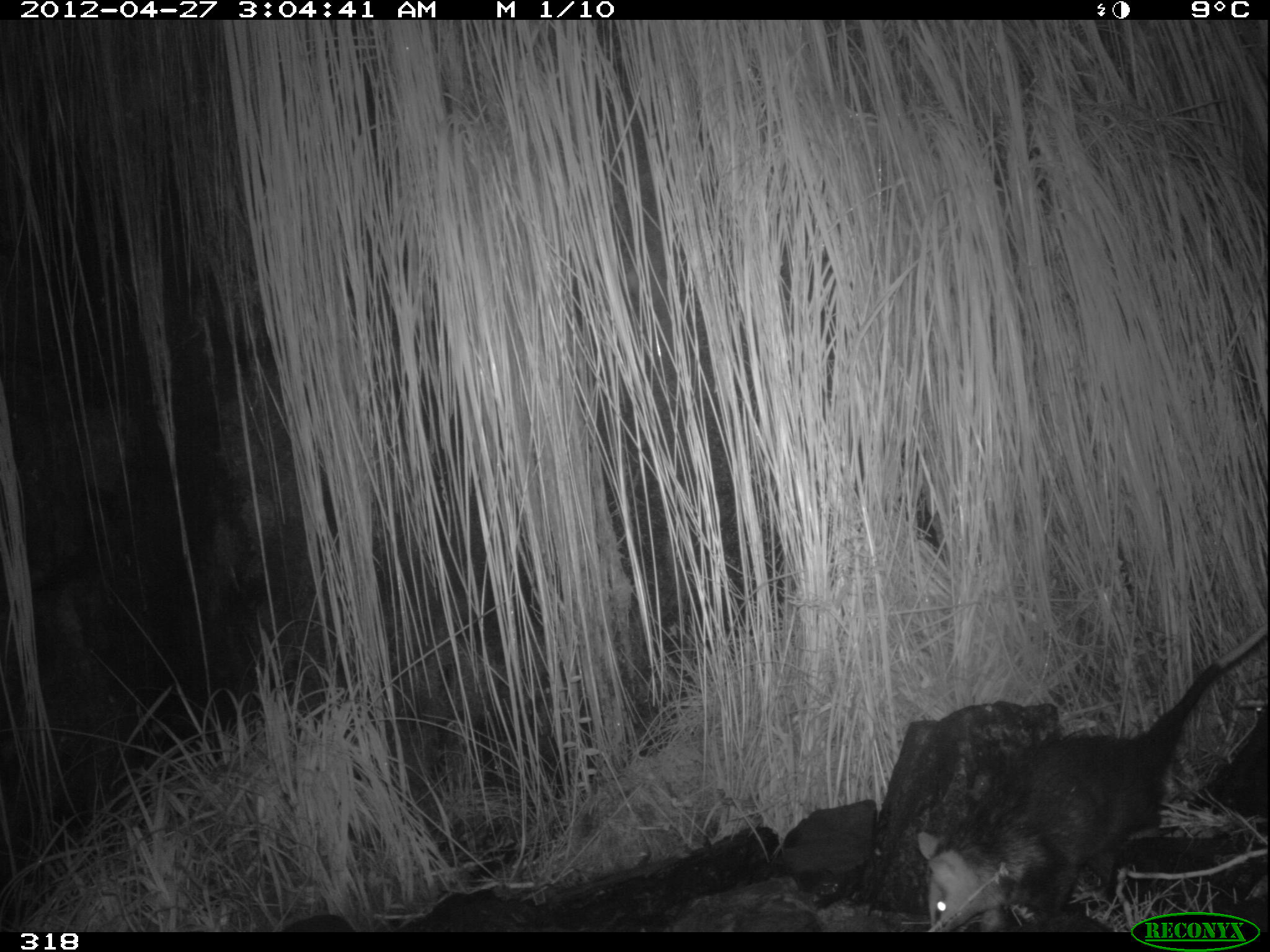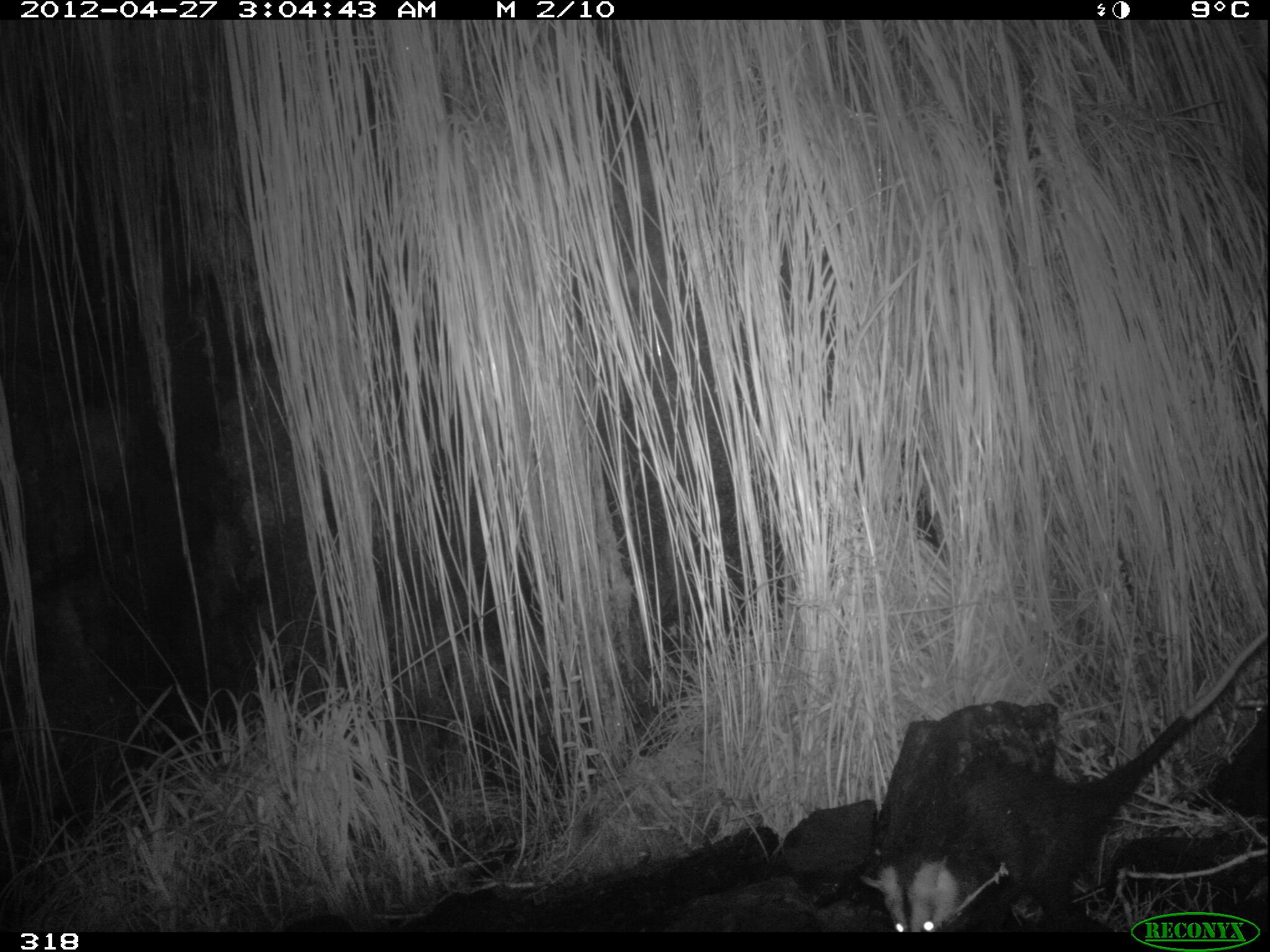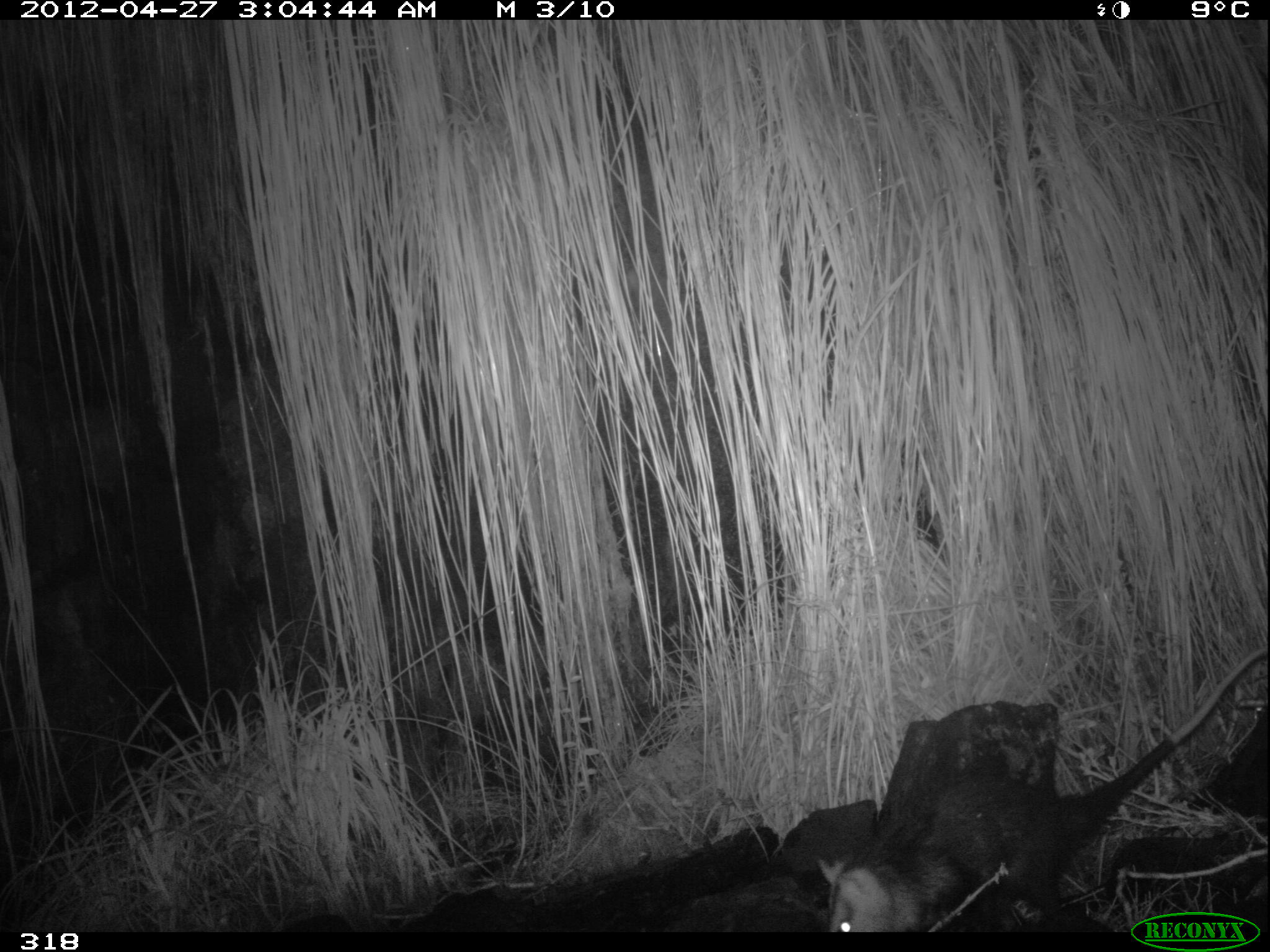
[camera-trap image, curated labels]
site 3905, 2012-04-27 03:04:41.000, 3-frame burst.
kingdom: Animalia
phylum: Chordata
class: Mammalia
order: Didelphimorphia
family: Didelphidae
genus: Didelphis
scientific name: Didelphis pernigra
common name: andean white-eared opossum